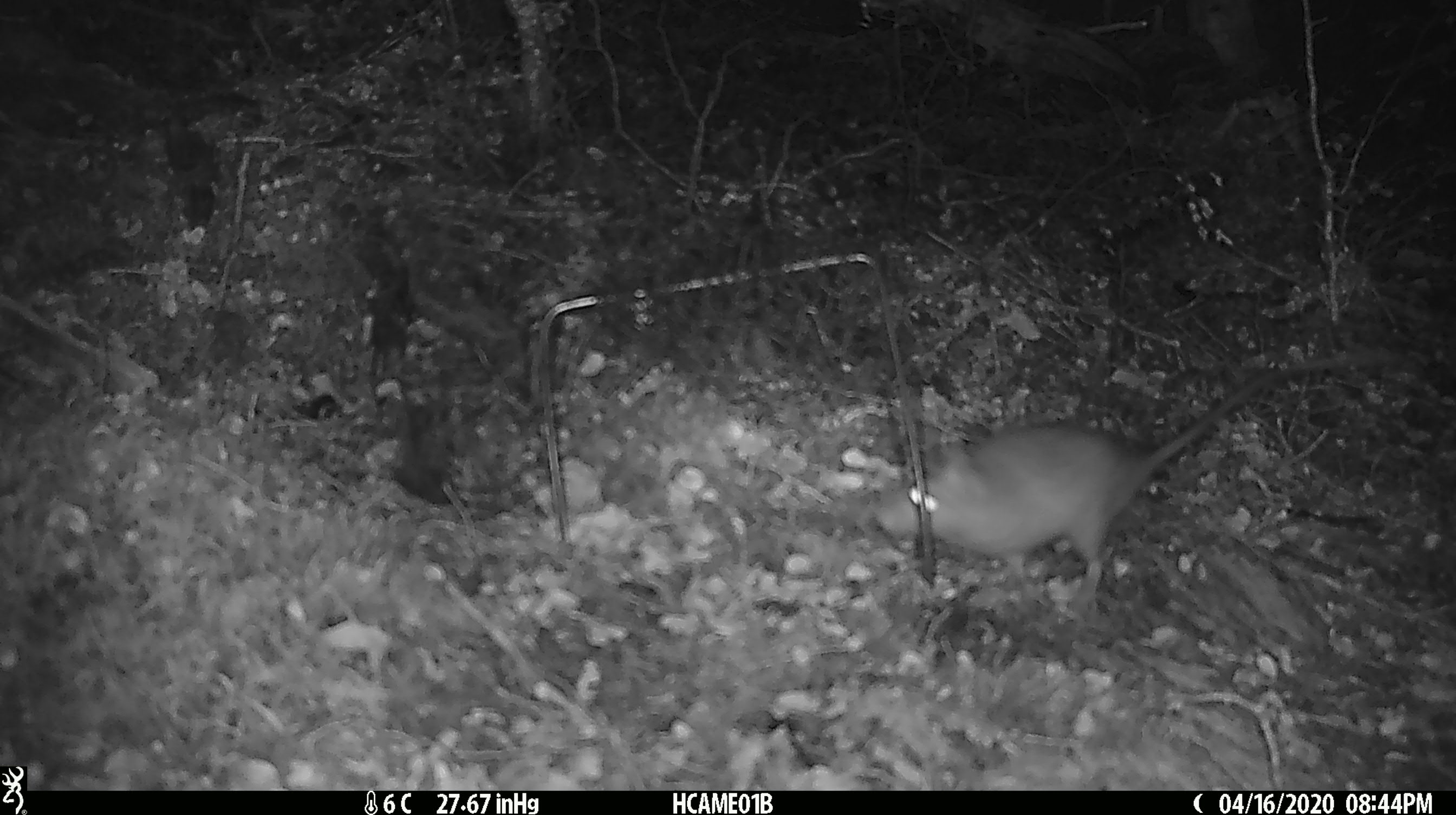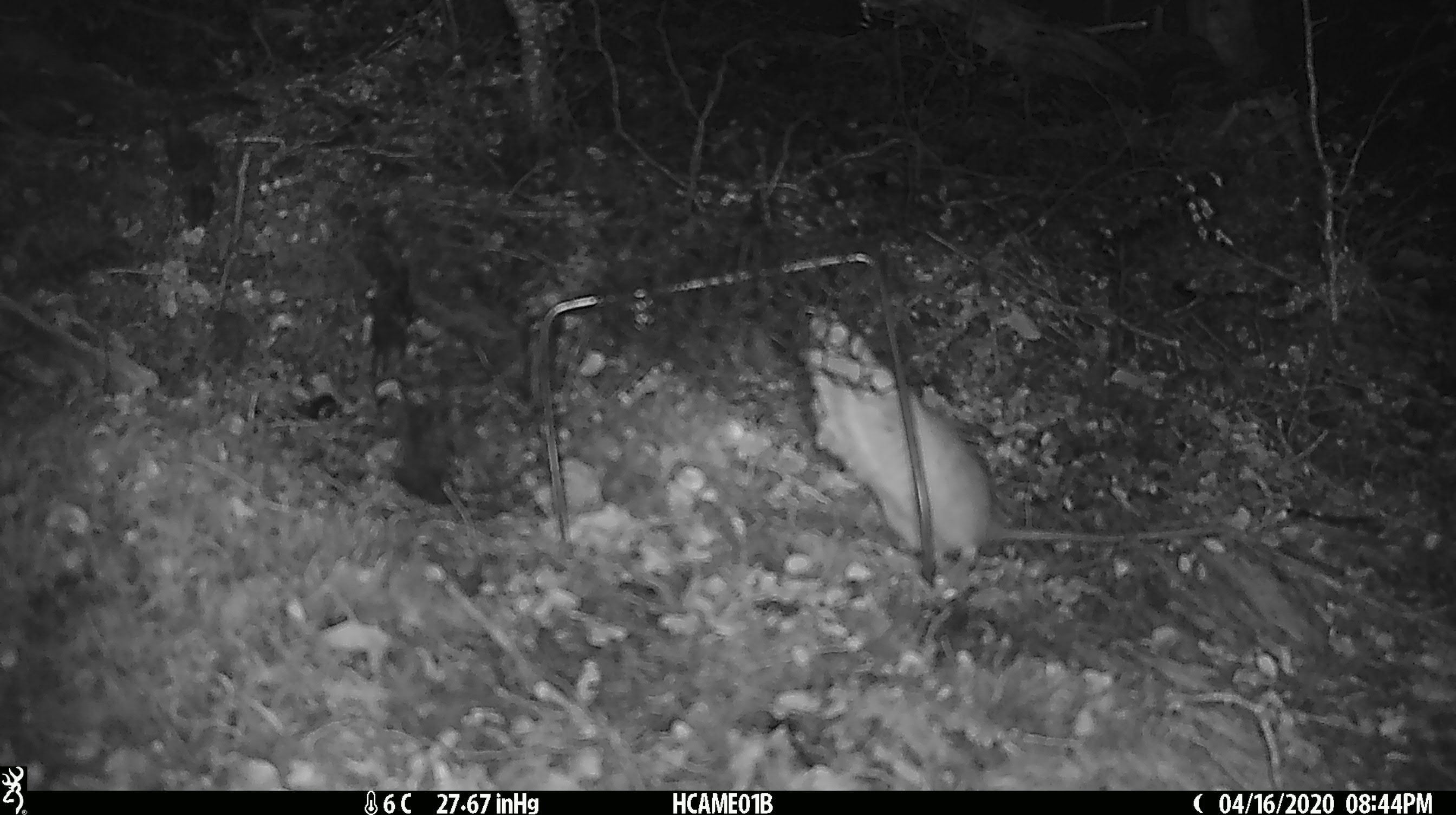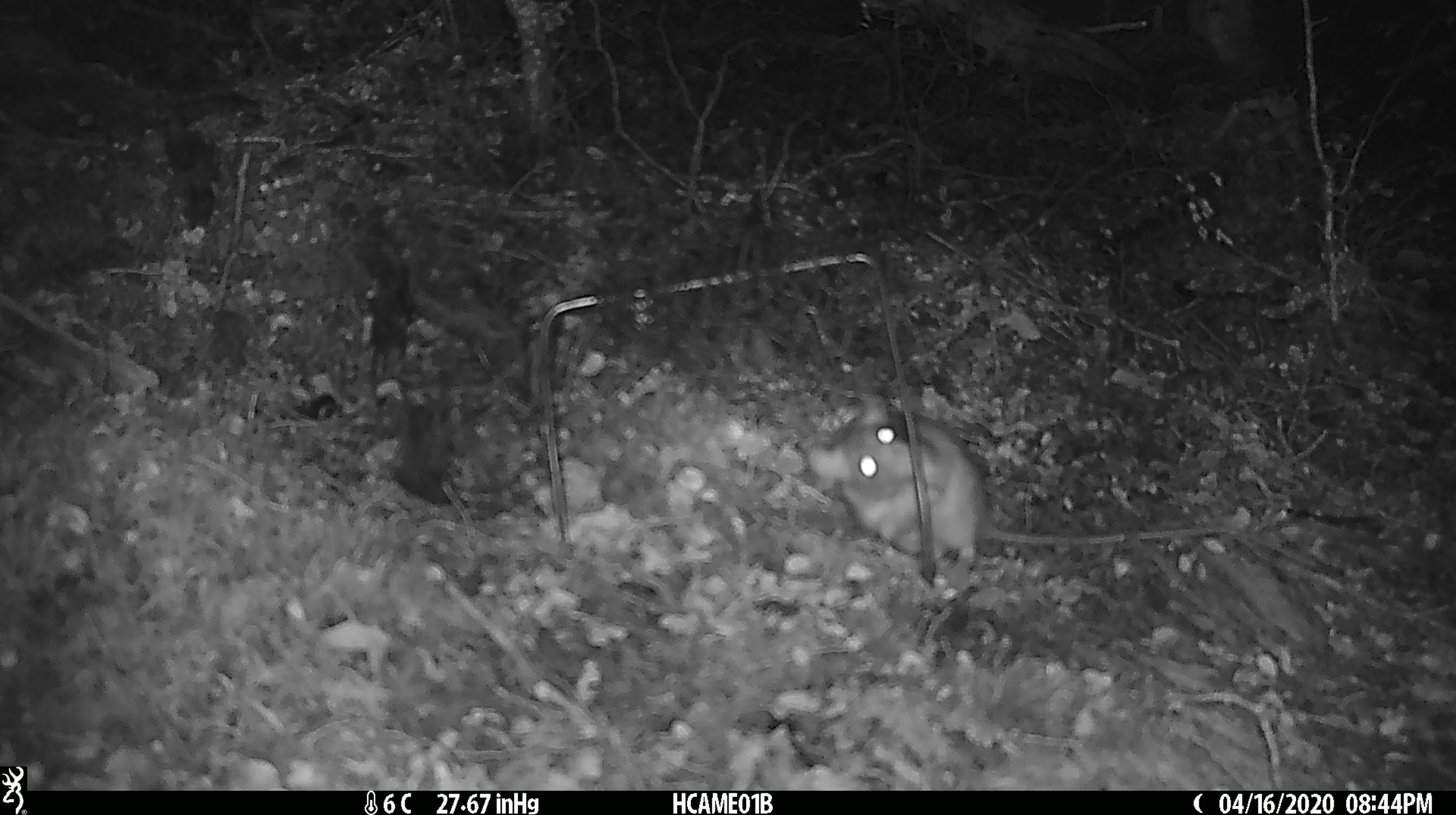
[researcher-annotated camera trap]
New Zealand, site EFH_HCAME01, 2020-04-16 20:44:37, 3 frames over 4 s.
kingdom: Animalia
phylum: Chordata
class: Mammalia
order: Rodentia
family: Muridae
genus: Rattus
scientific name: Rattus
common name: rat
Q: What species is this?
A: Rat (Rattus).